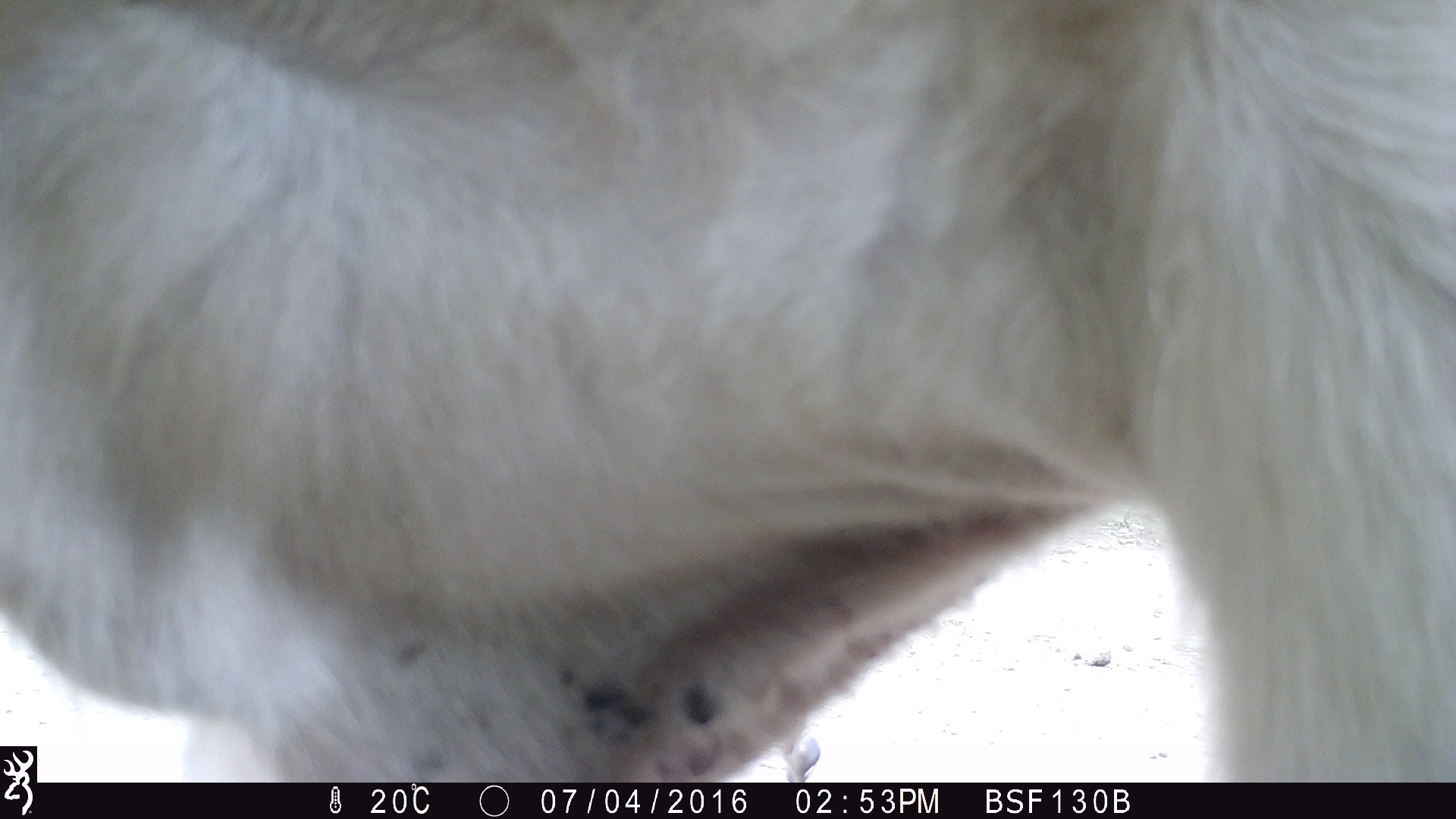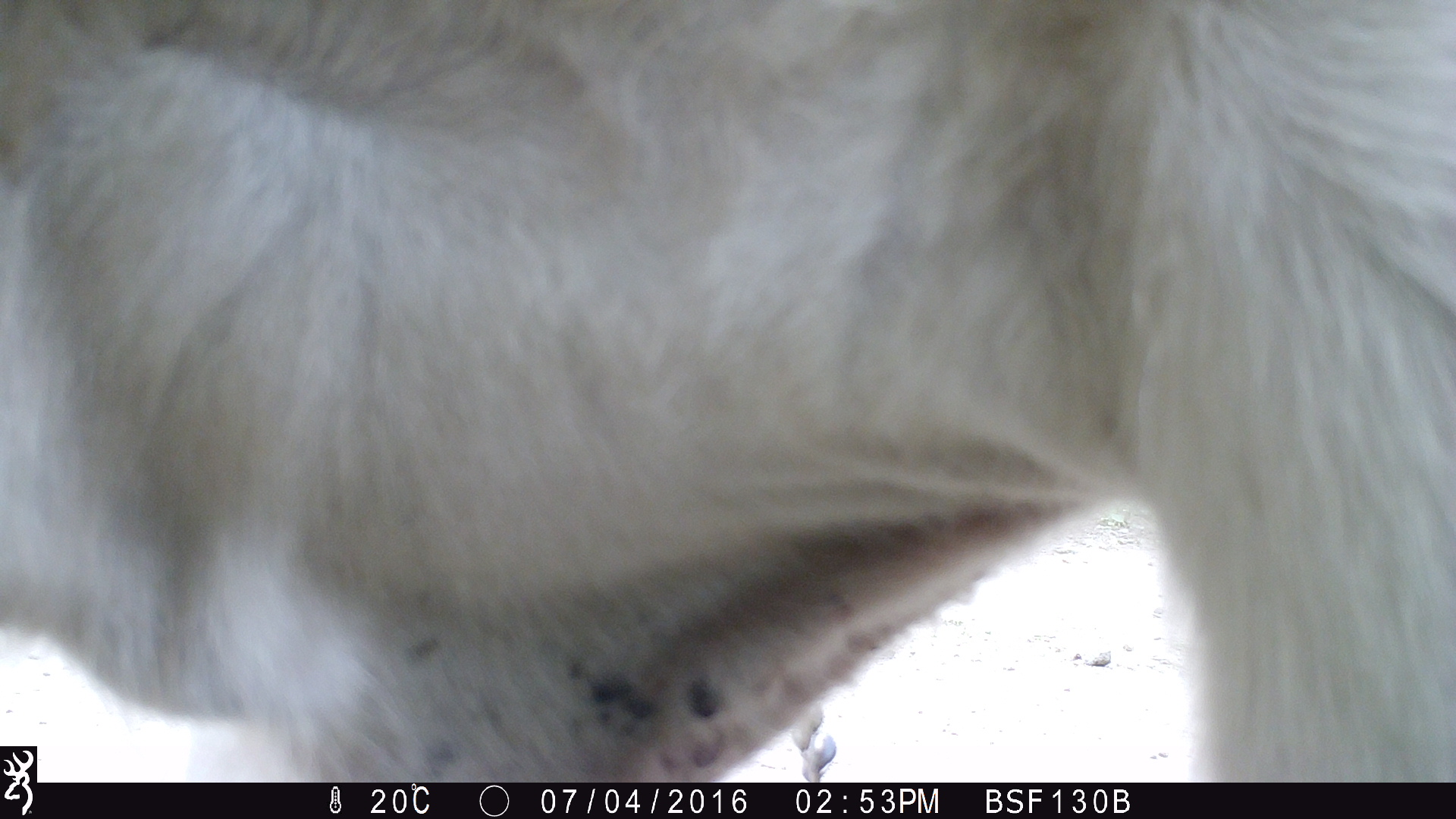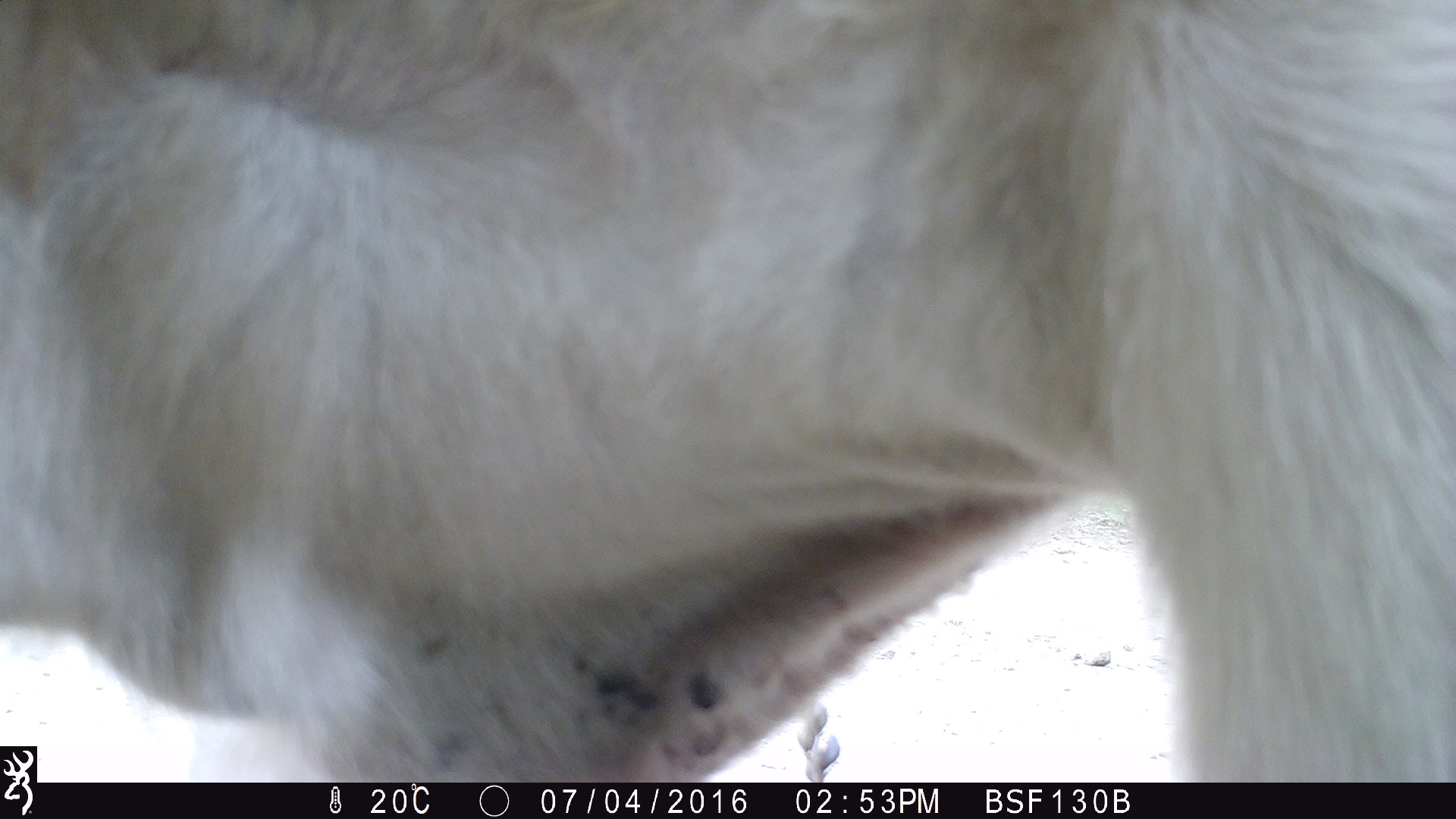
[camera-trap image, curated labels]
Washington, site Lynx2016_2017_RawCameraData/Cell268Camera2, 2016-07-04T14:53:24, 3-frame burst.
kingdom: Animalia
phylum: Chordata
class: Mammalia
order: Artiodactyla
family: Bovidae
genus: Bos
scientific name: Bos taurus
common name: domestic cattle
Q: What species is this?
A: Domestic cattle (Bos taurus).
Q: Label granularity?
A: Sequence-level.